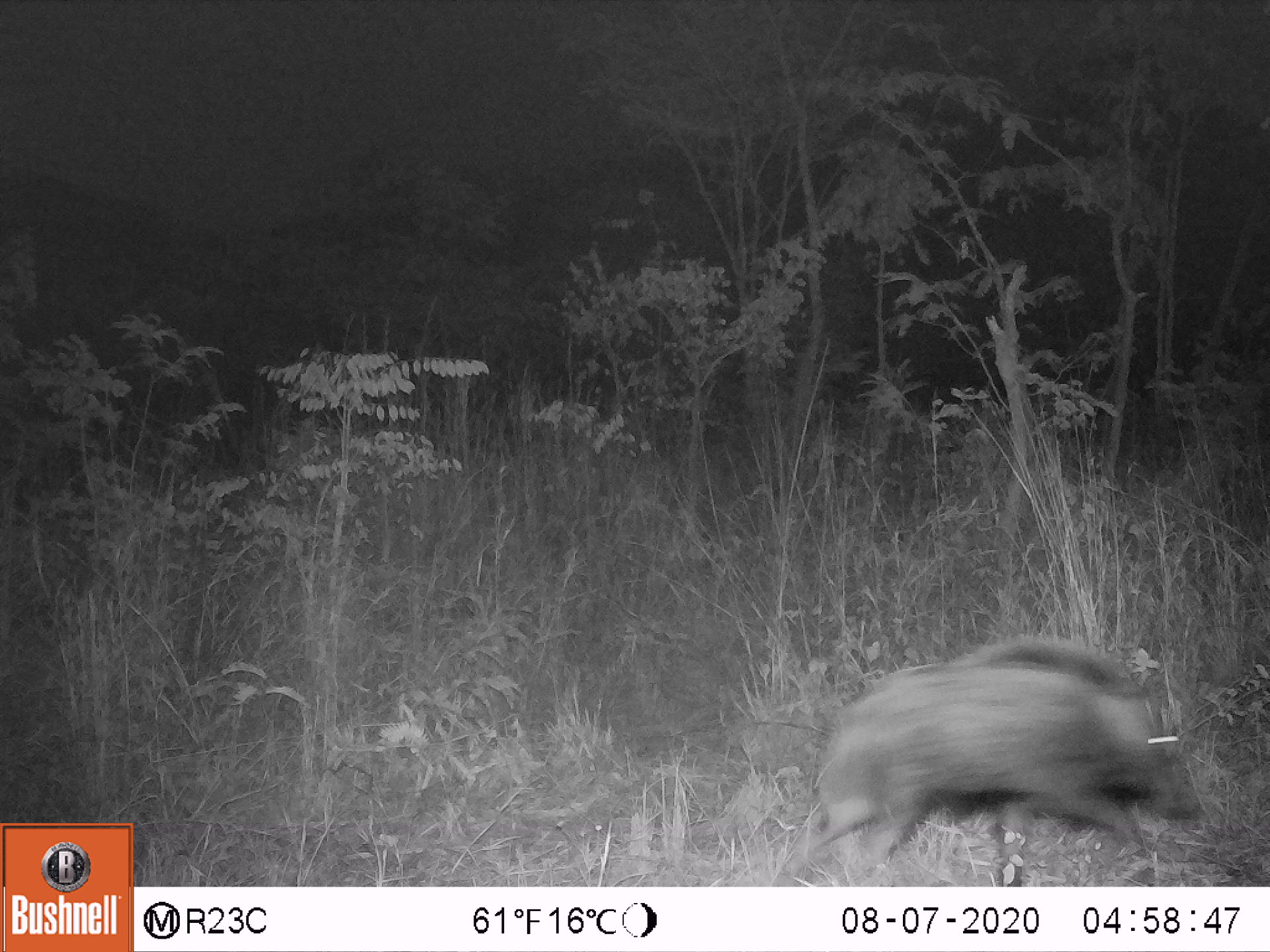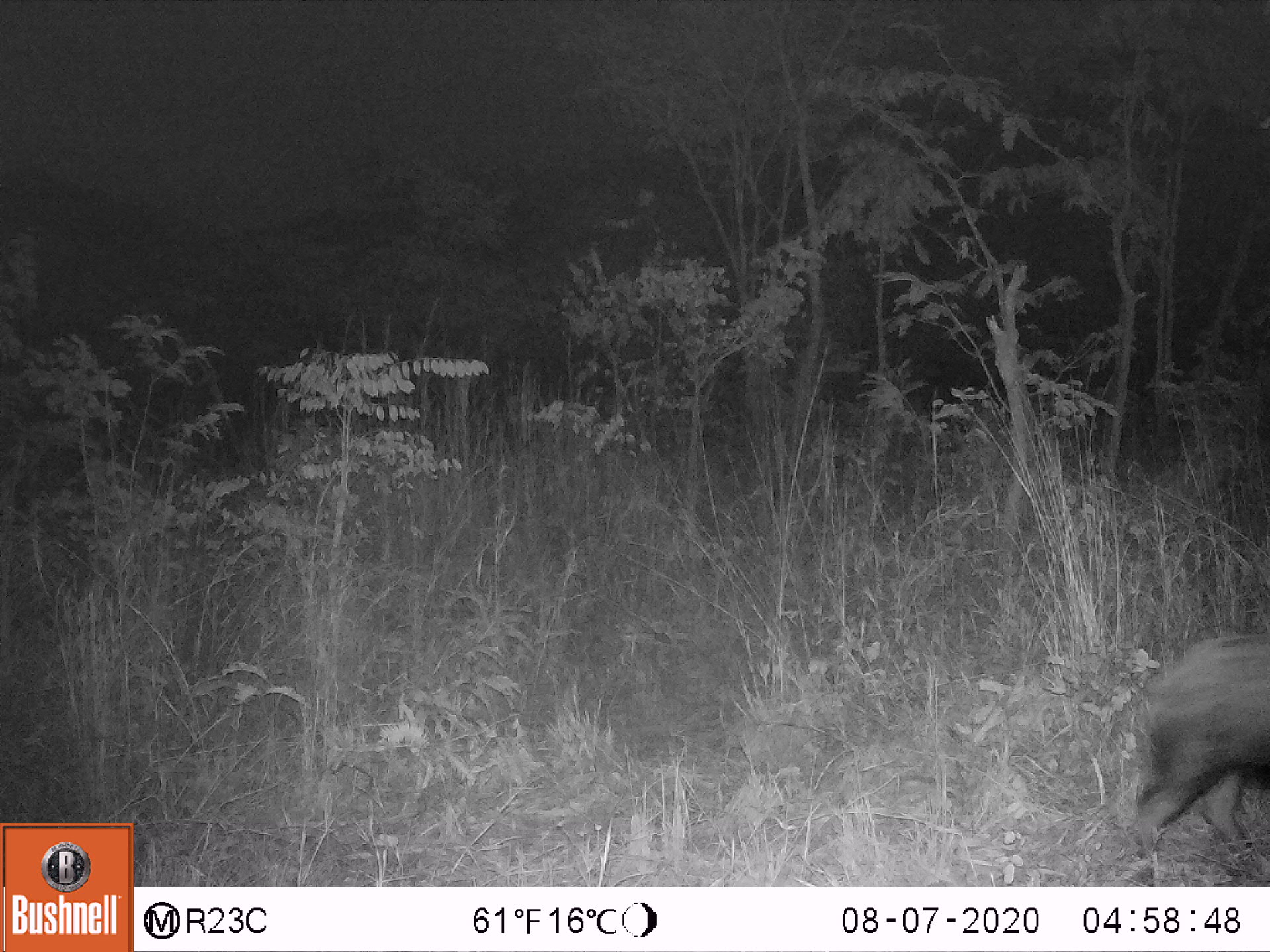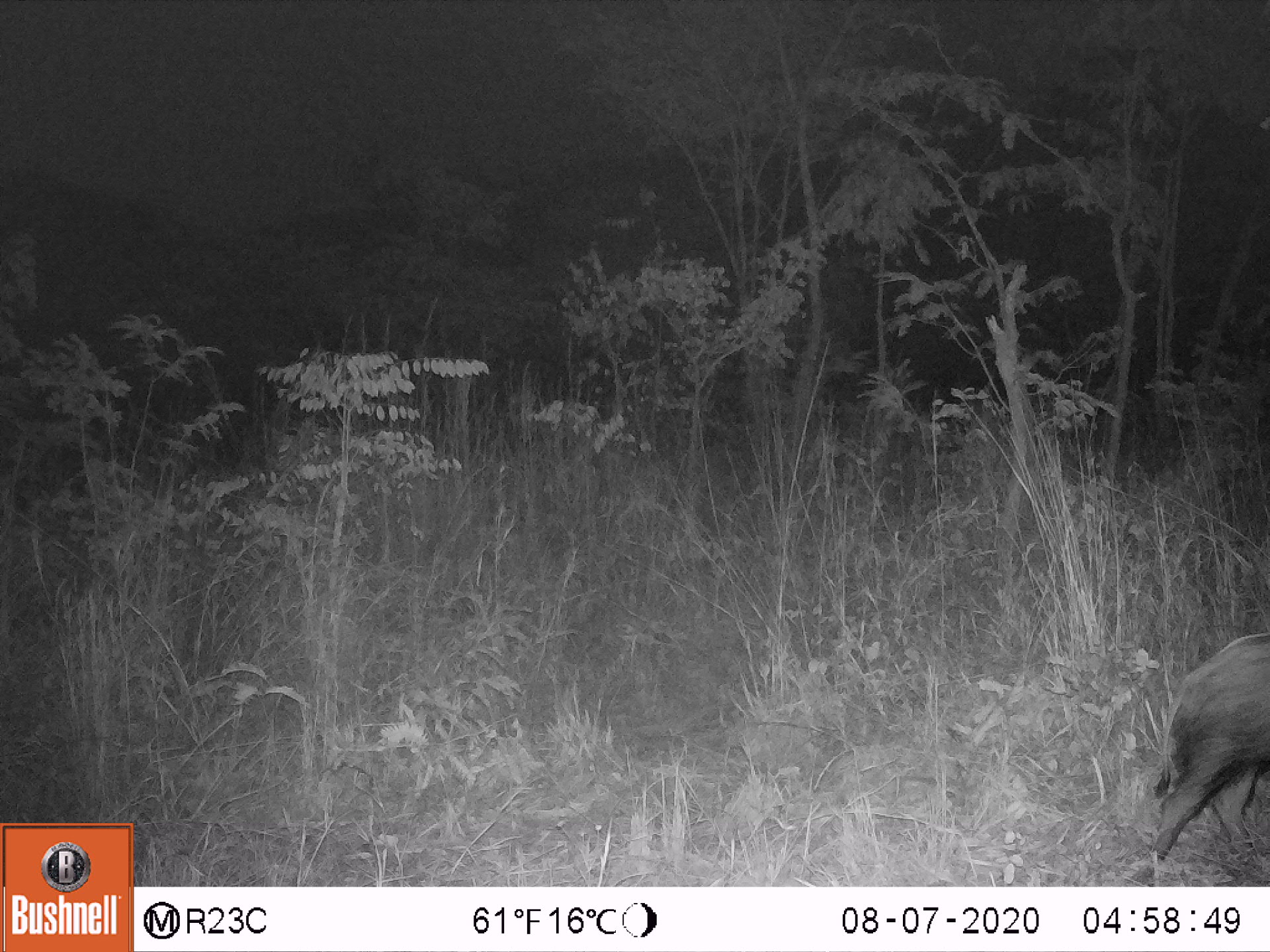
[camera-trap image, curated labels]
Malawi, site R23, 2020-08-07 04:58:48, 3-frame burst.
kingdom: Animalia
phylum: Chordata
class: Mammalia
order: Artiodactyla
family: Suidae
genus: Potamochoerus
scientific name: Potamochoerus larvatus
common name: bushpig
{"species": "bushpig (Potamochoerus larvatus)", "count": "1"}